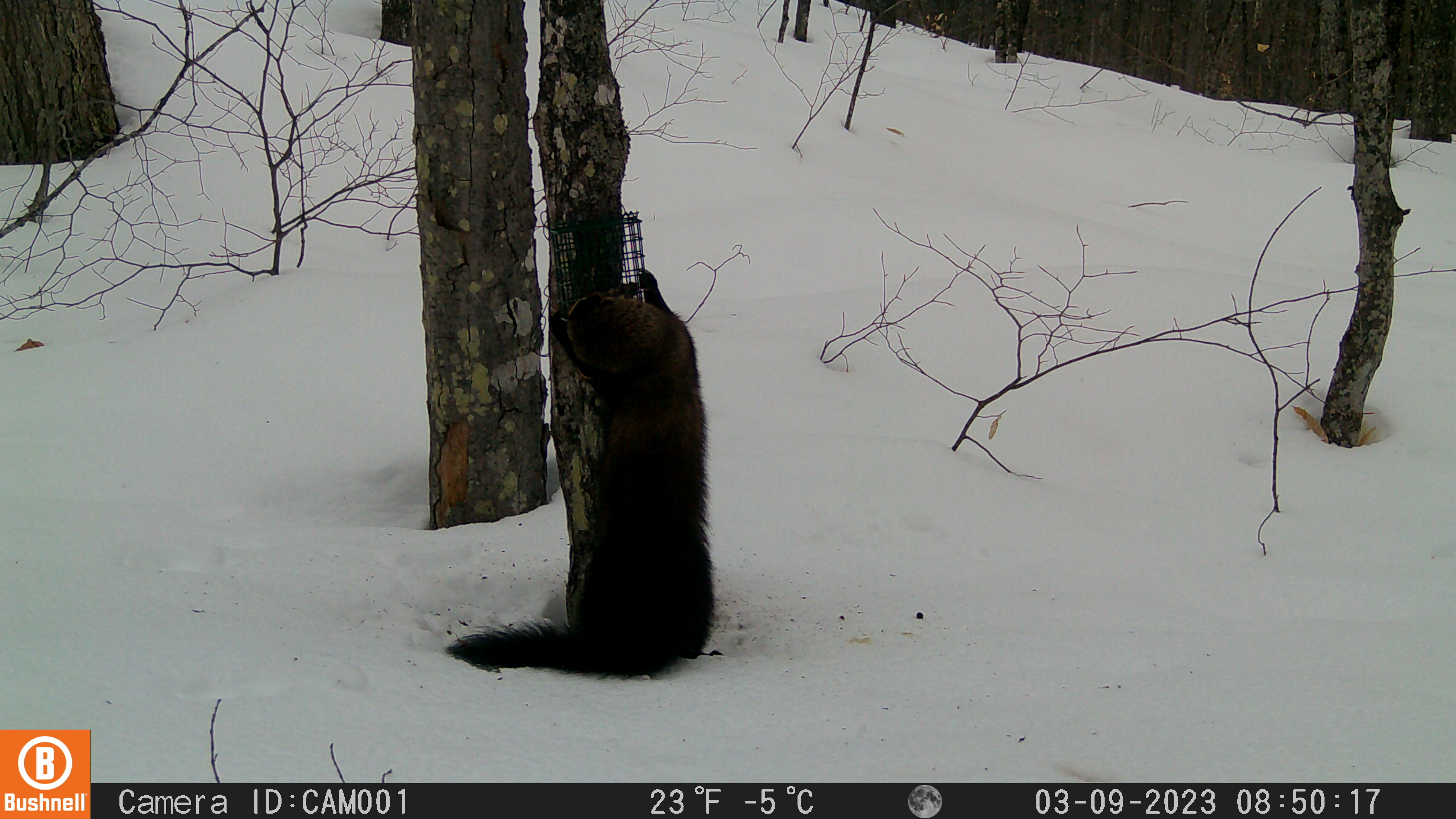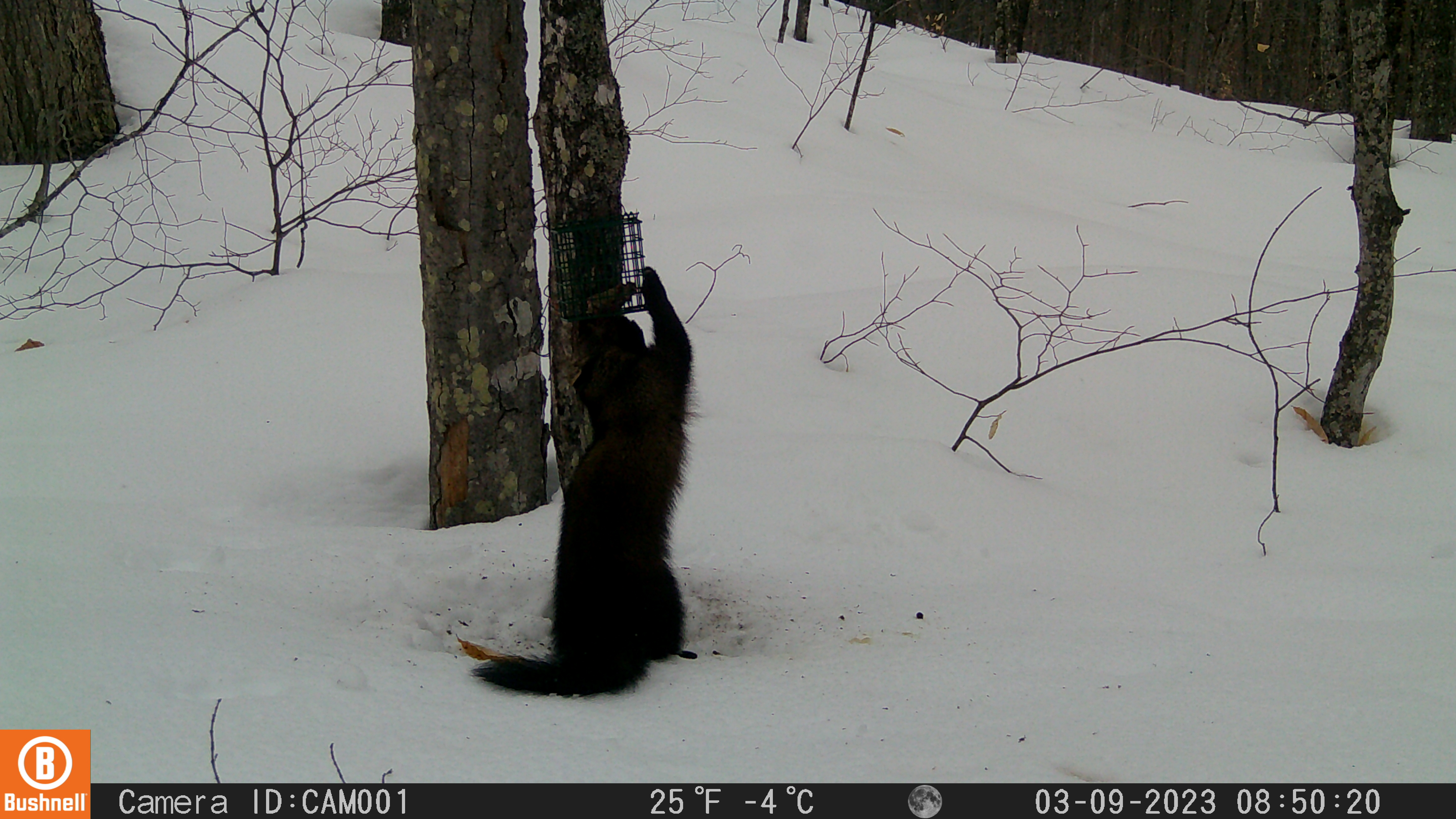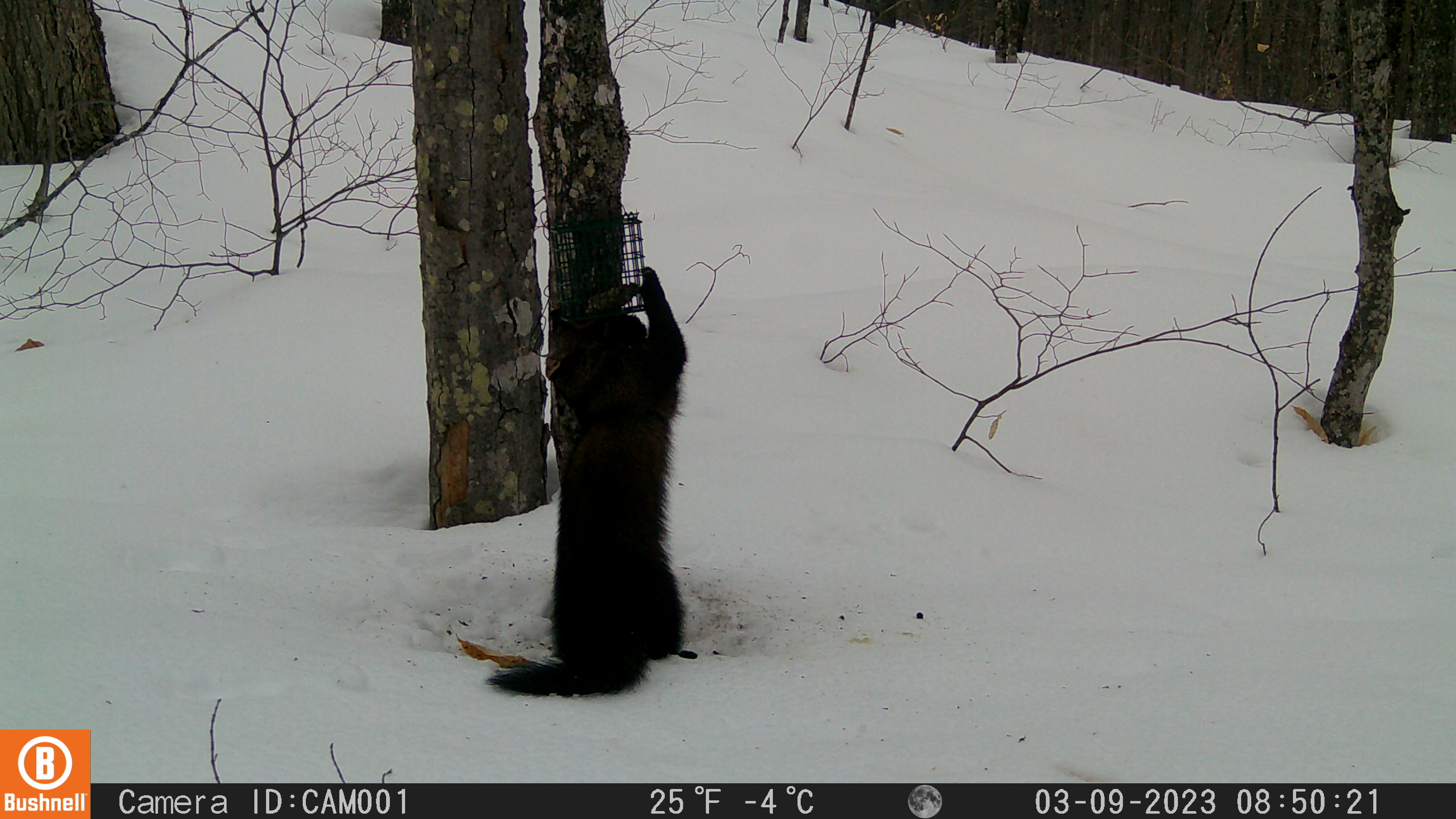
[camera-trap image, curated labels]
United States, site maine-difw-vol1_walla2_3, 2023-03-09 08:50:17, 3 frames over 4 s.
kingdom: Animalia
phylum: Chordata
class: Mammalia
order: Carnivora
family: Mustelidae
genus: Pekania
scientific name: Pekania pennanti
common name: fisher